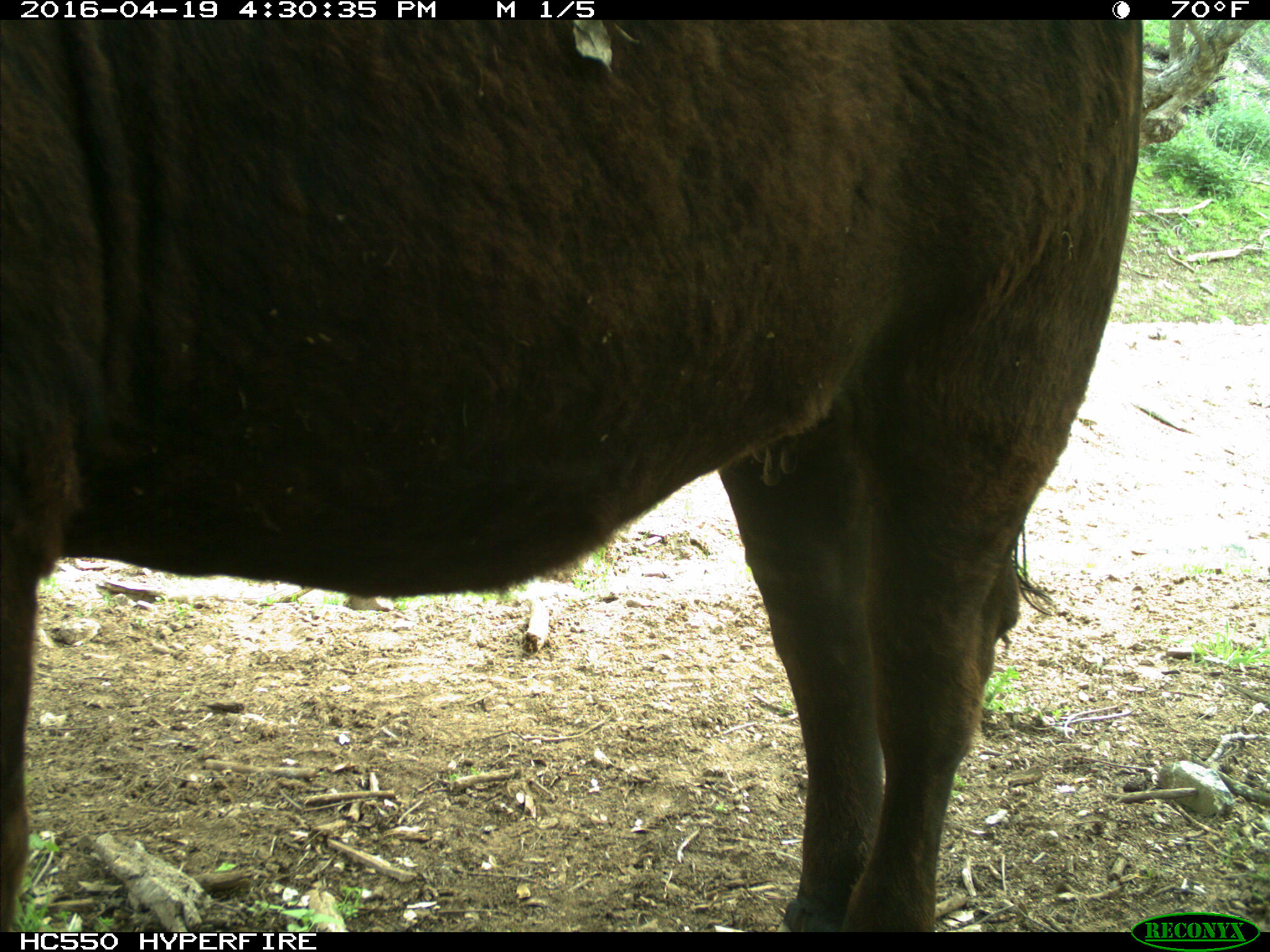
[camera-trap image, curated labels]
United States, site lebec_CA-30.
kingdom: Animalia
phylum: Chordata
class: Mammalia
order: Artiodactyla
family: Bovidae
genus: Bos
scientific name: Bos taurus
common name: domestic cow